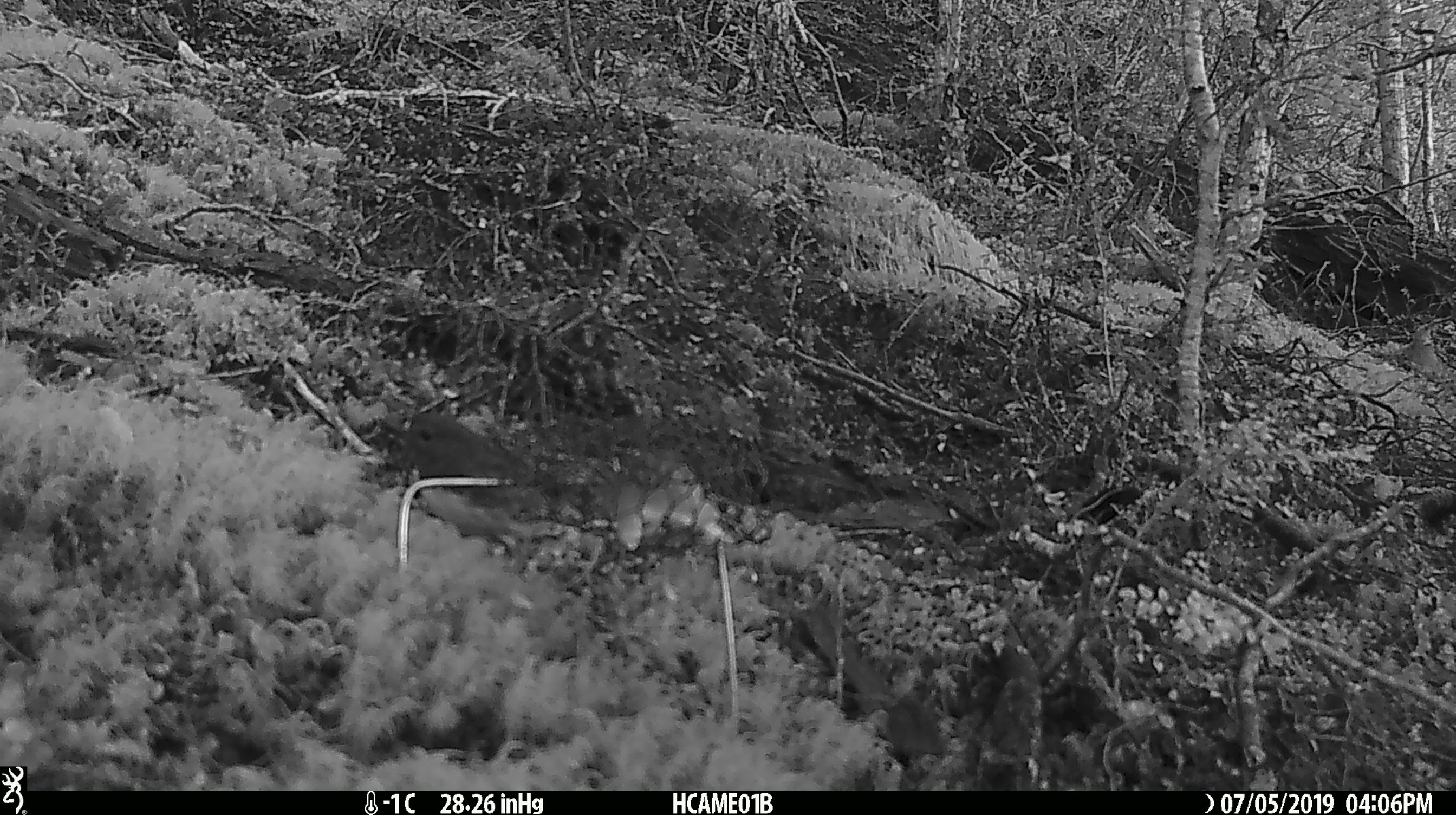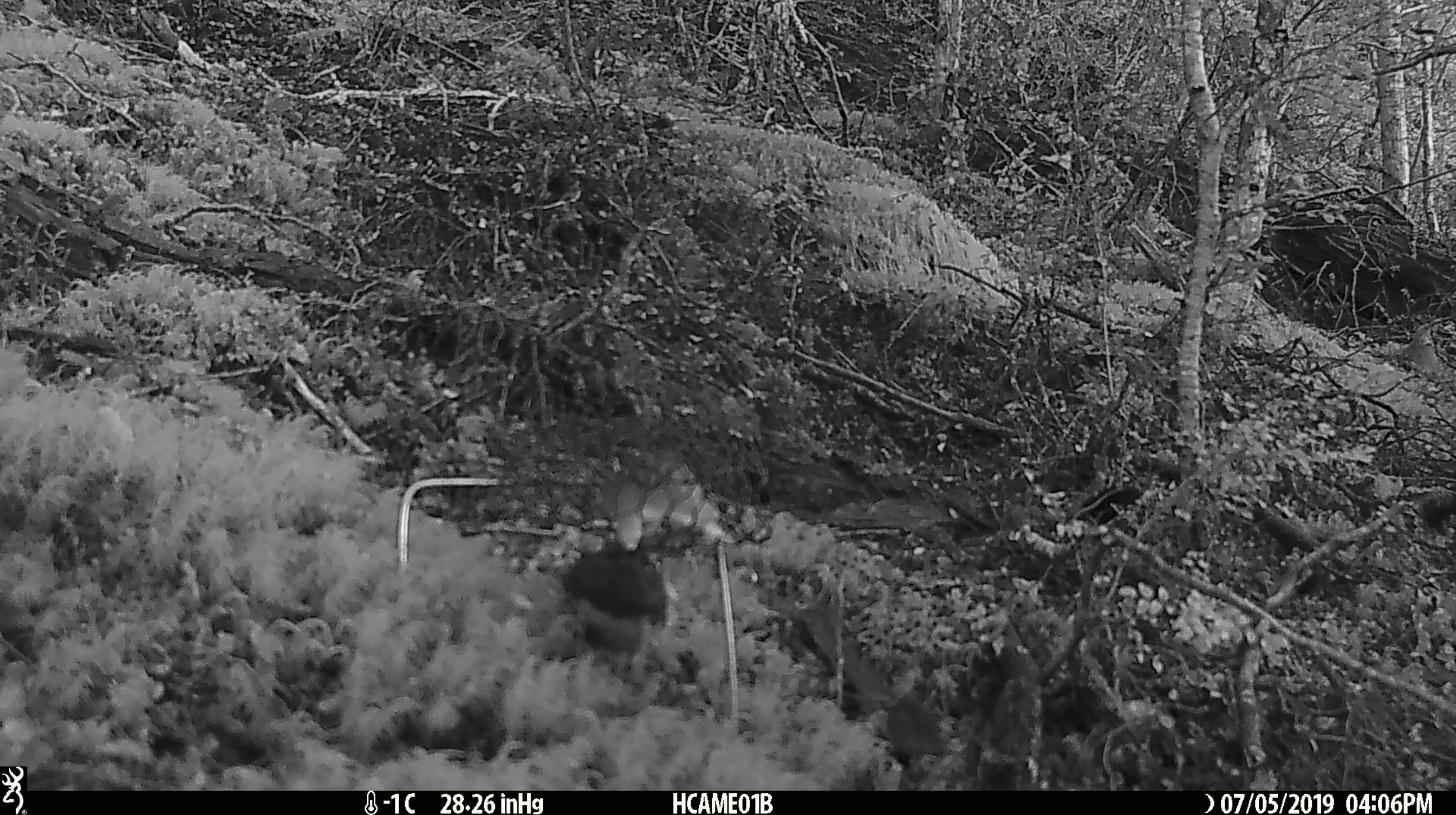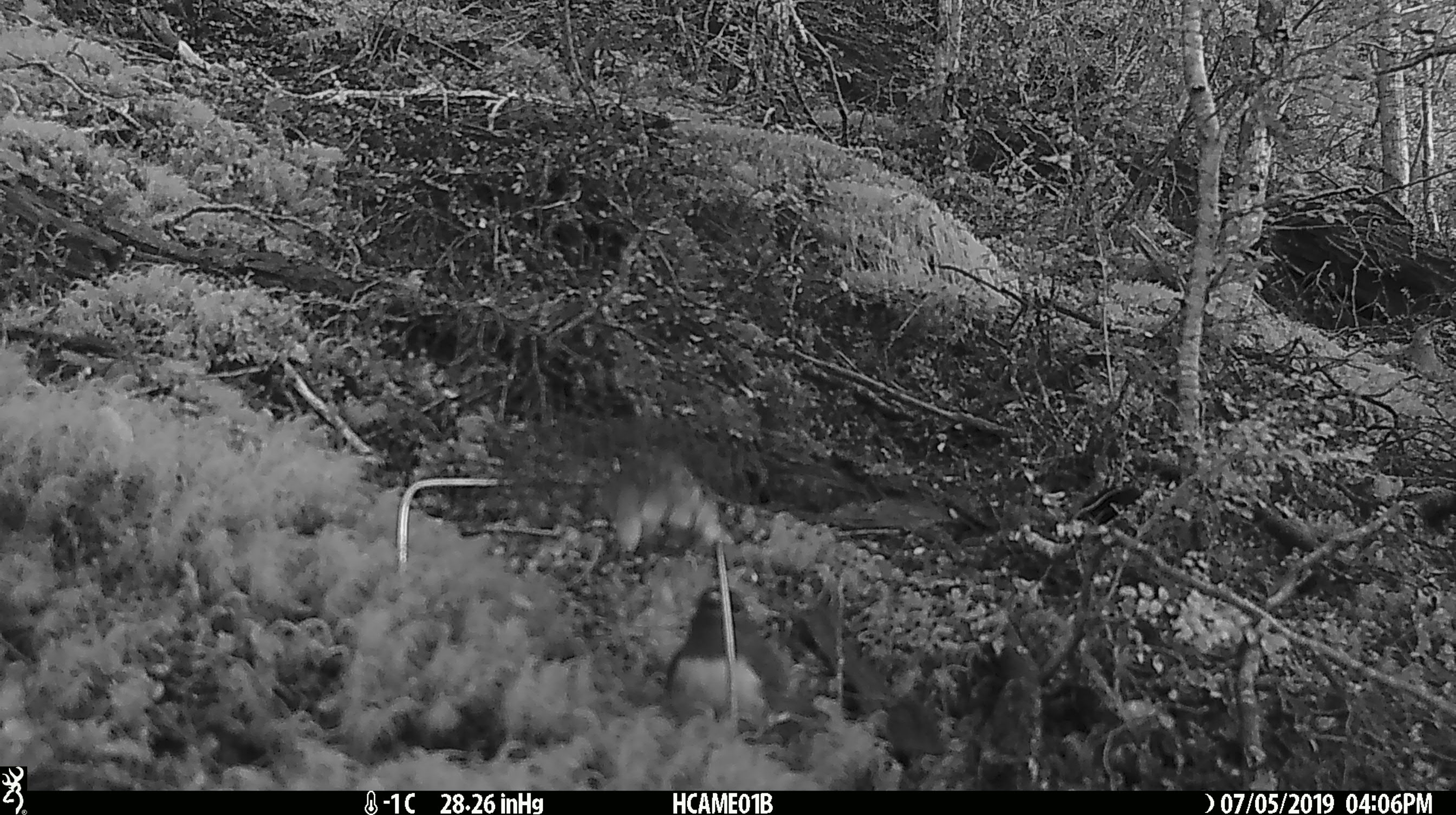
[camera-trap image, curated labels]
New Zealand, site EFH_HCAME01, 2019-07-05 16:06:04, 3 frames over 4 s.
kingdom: Animalia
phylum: Chordata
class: Aves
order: Passeriformes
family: Petroicidae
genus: Petroica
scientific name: Petroica australis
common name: new zealand robin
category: robin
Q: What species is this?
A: Robin (new zealand robin) (Petroica australis).